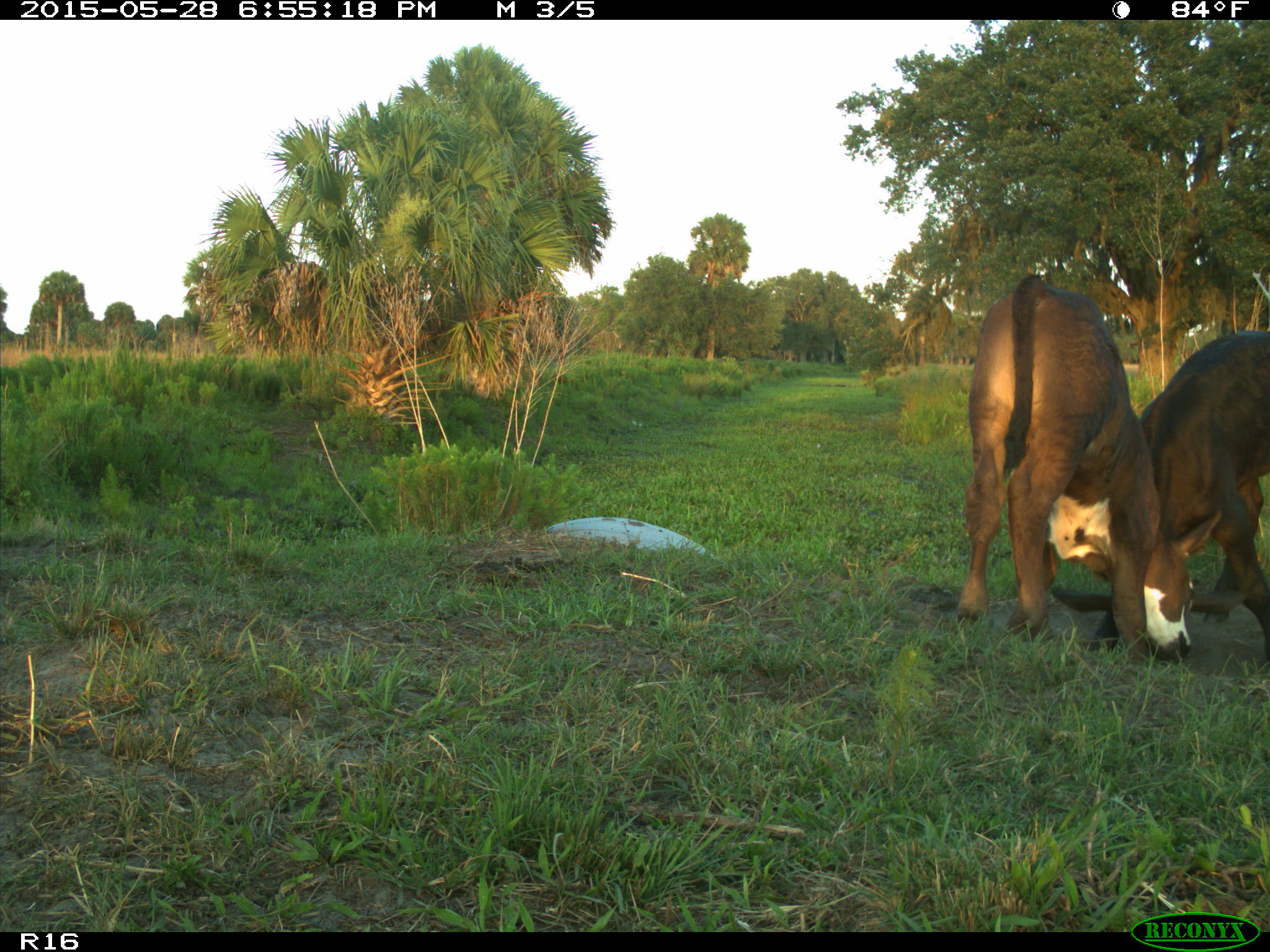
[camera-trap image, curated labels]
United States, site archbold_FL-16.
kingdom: Animalia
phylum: Chordata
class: Mammalia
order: Artiodactyla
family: Bovidae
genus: Bos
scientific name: Bos taurus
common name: domestic cow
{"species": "Bos taurus (domestic cow)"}